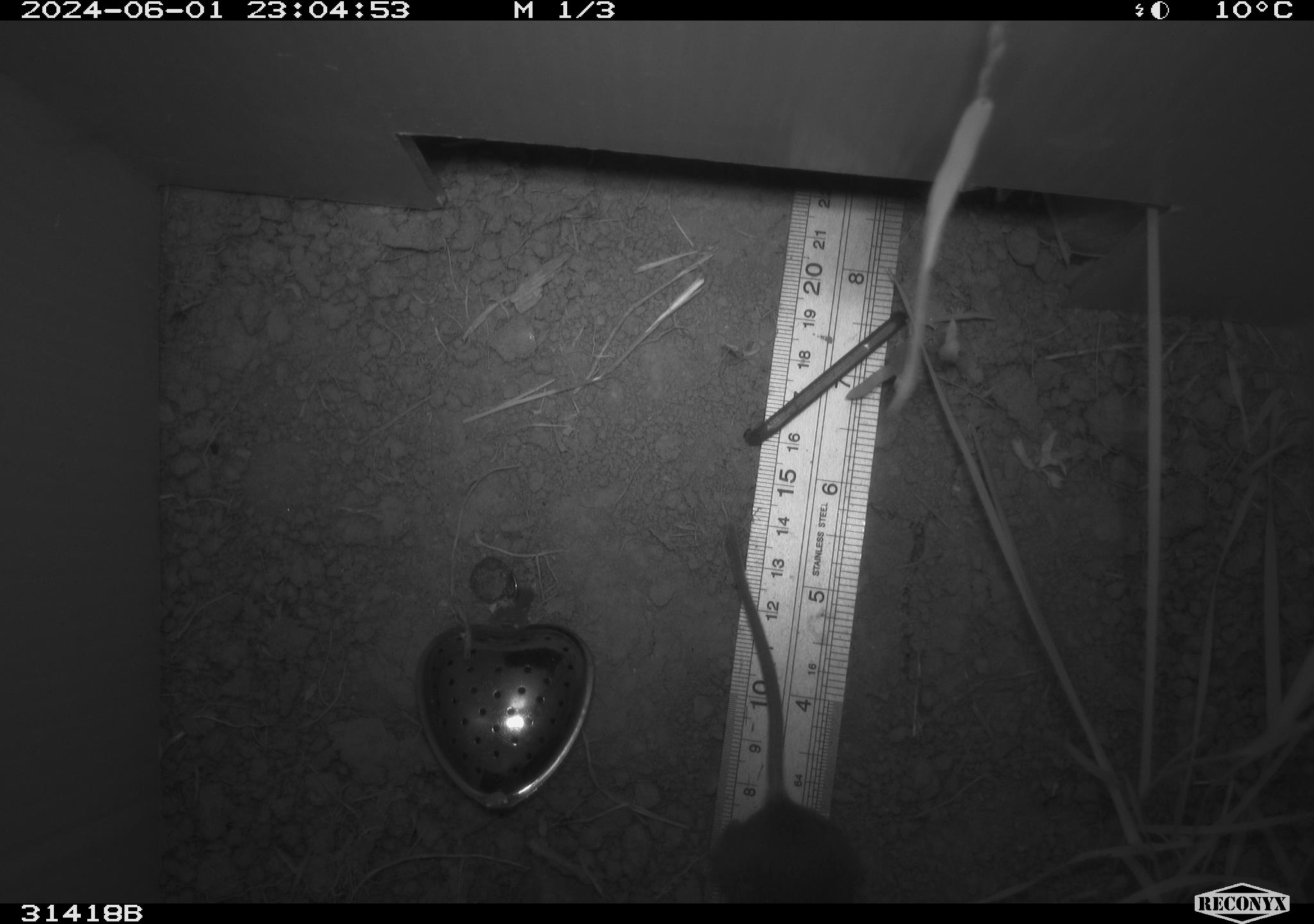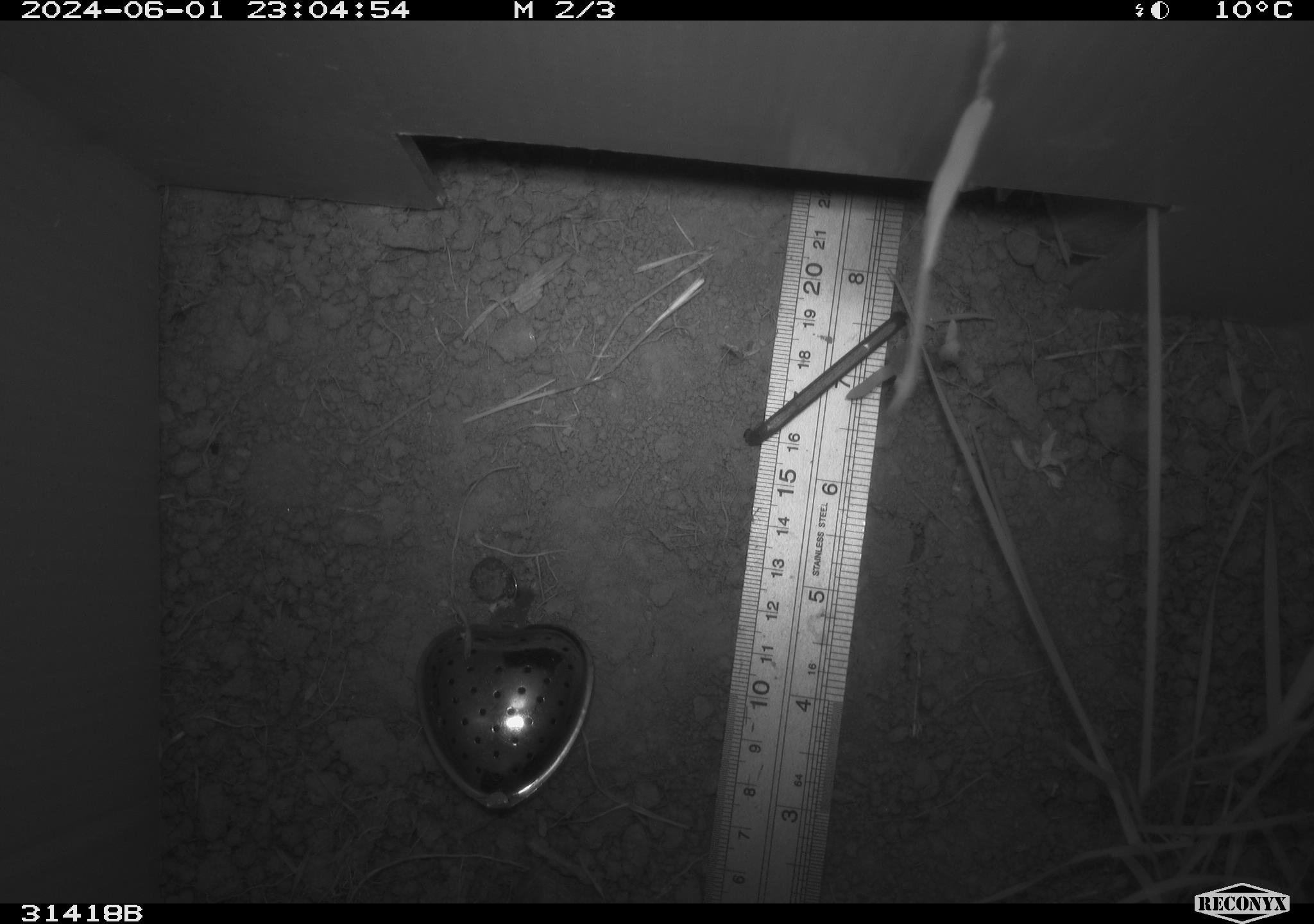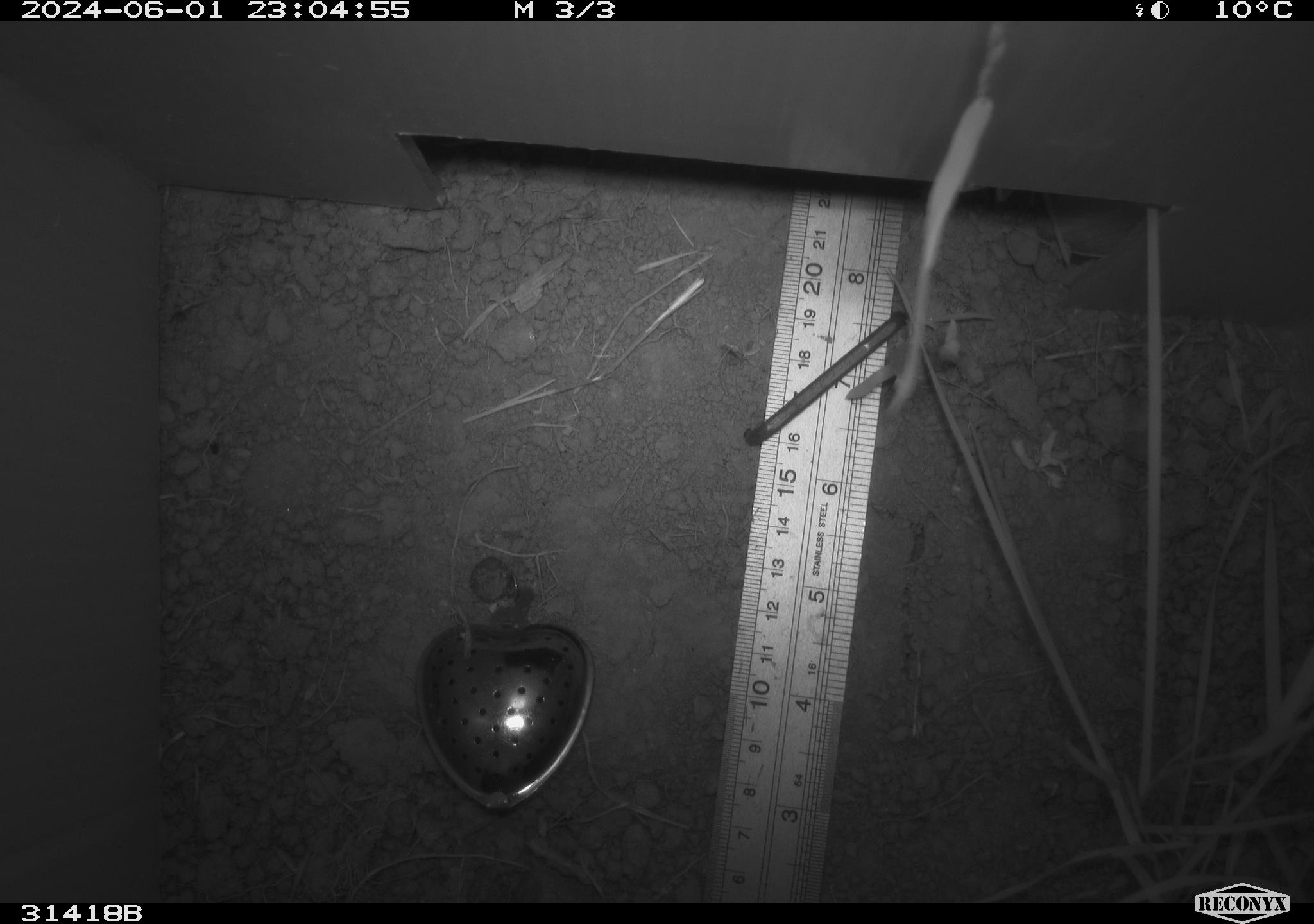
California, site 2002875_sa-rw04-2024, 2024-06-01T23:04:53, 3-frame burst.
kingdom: Animalia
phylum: Chordata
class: Mammalia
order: Rodentia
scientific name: Rodentia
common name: rodent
Rodent (Rodentia).